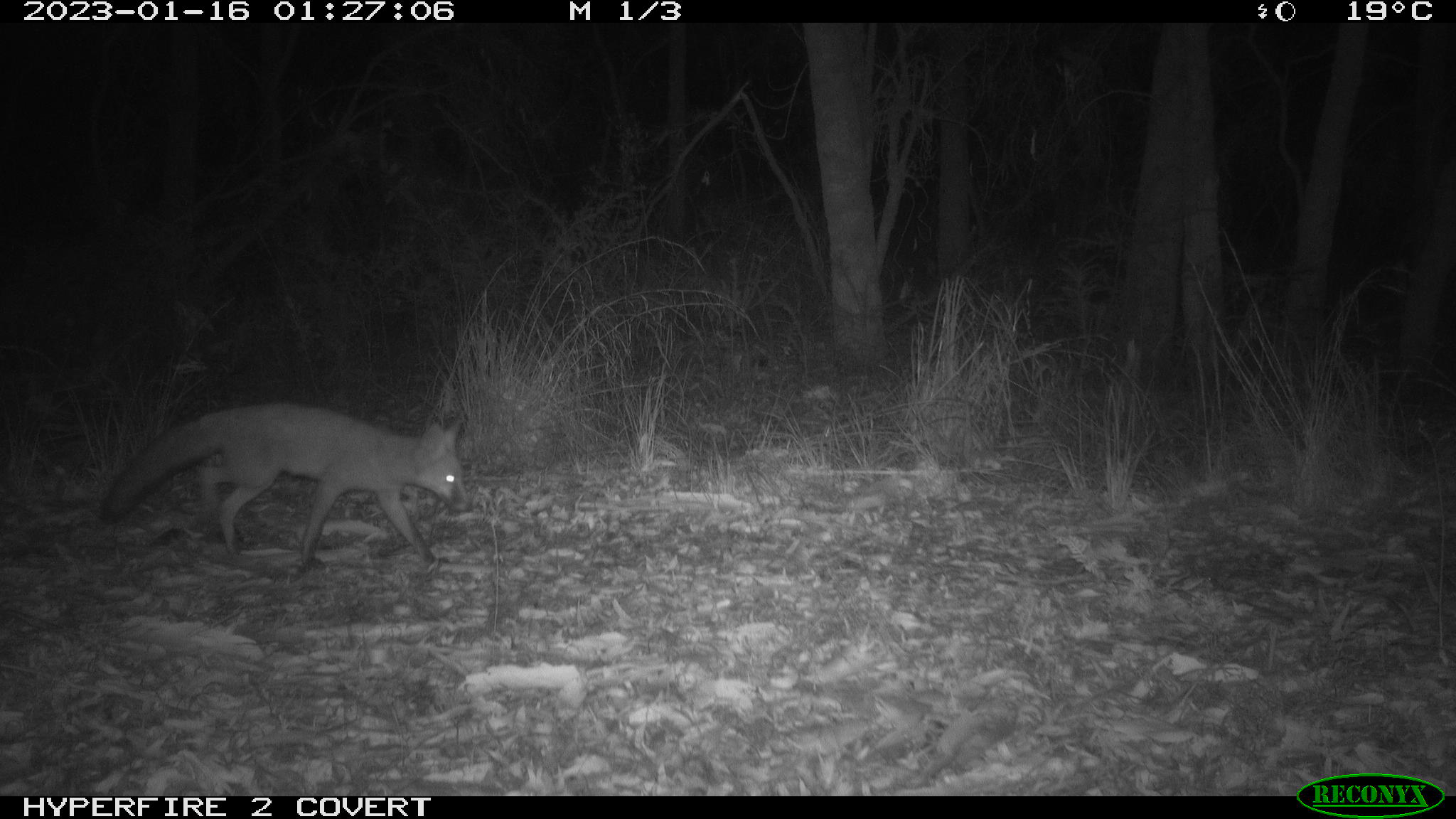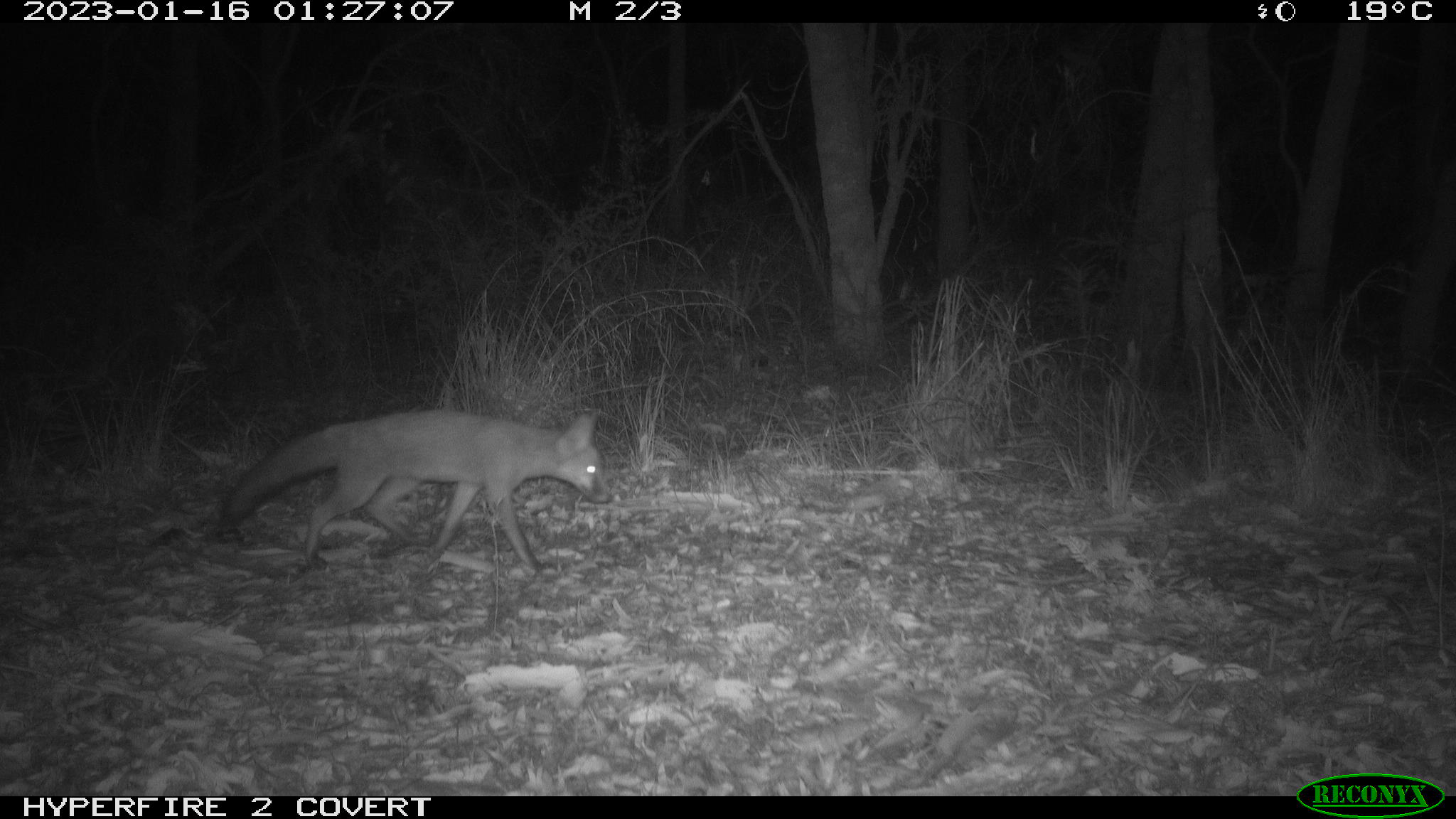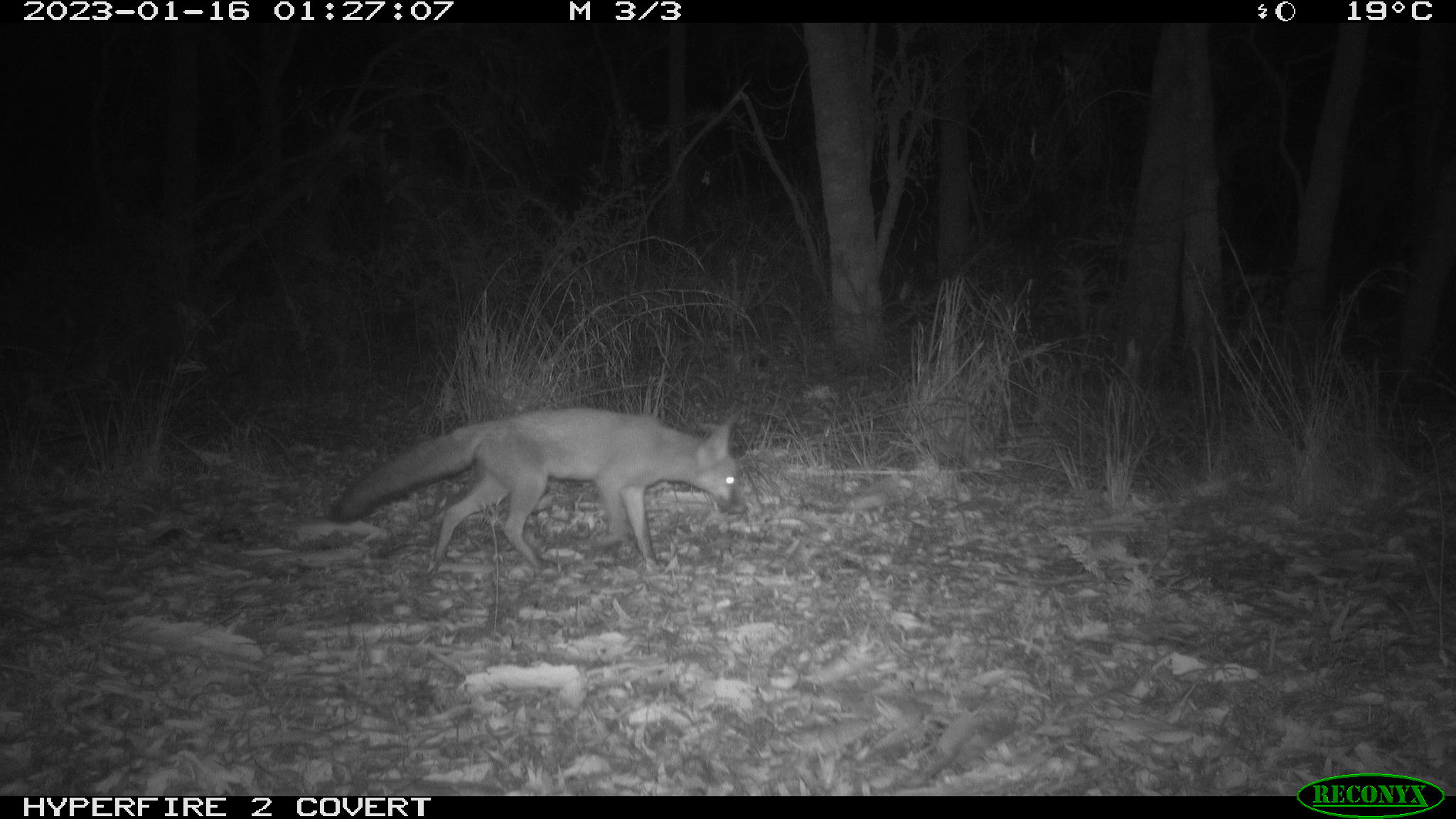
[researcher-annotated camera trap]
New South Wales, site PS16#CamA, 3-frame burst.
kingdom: Animalia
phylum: Chordata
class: Mammalia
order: Carnivora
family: Canidae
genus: Vulpes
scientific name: Vulpes vulpes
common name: red fox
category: fox